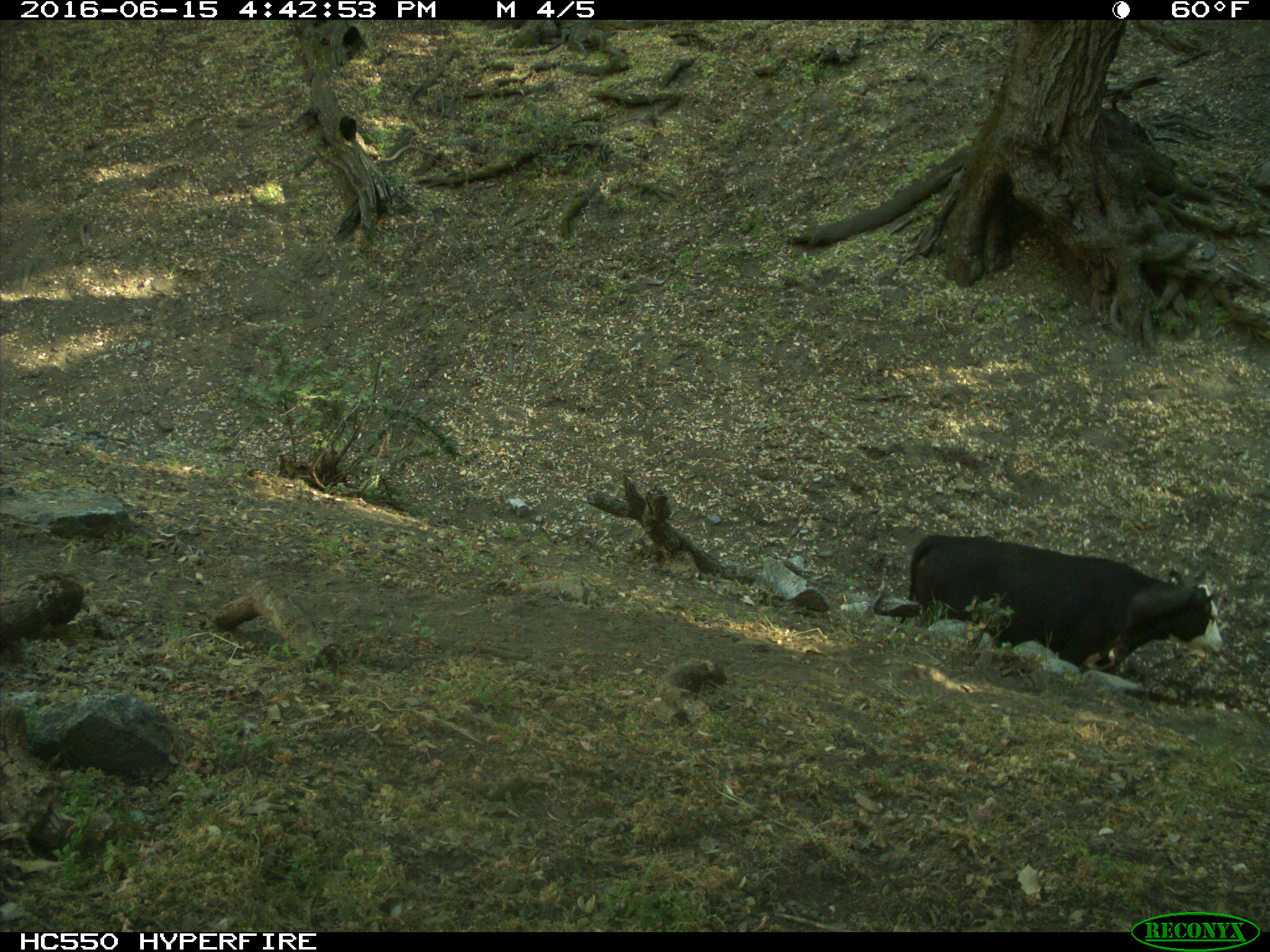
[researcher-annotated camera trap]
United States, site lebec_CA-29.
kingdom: Animalia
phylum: Chordata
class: Mammalia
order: Artiodactyla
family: Bovidae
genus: Bos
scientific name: Bos taurus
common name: domestic cow